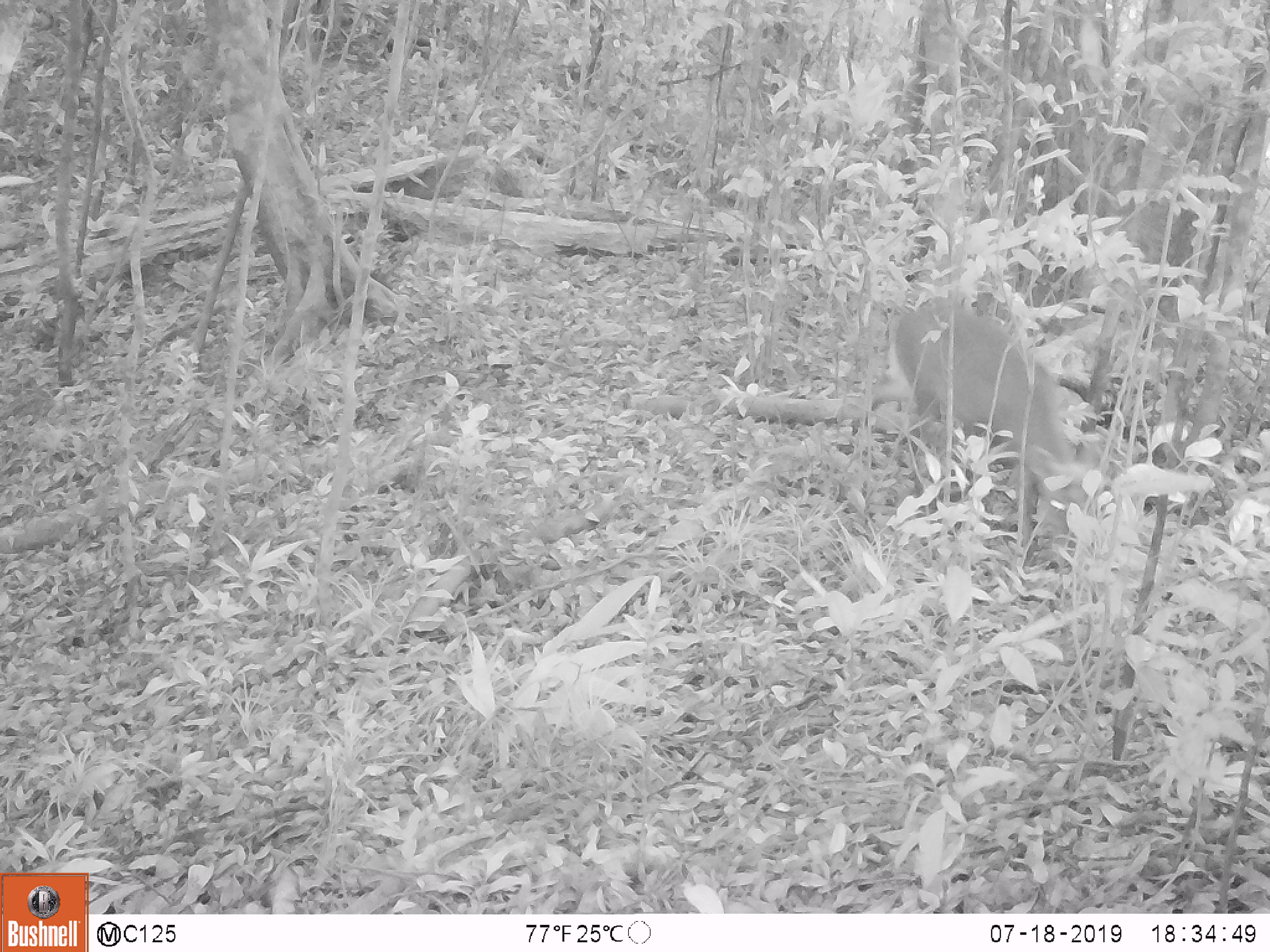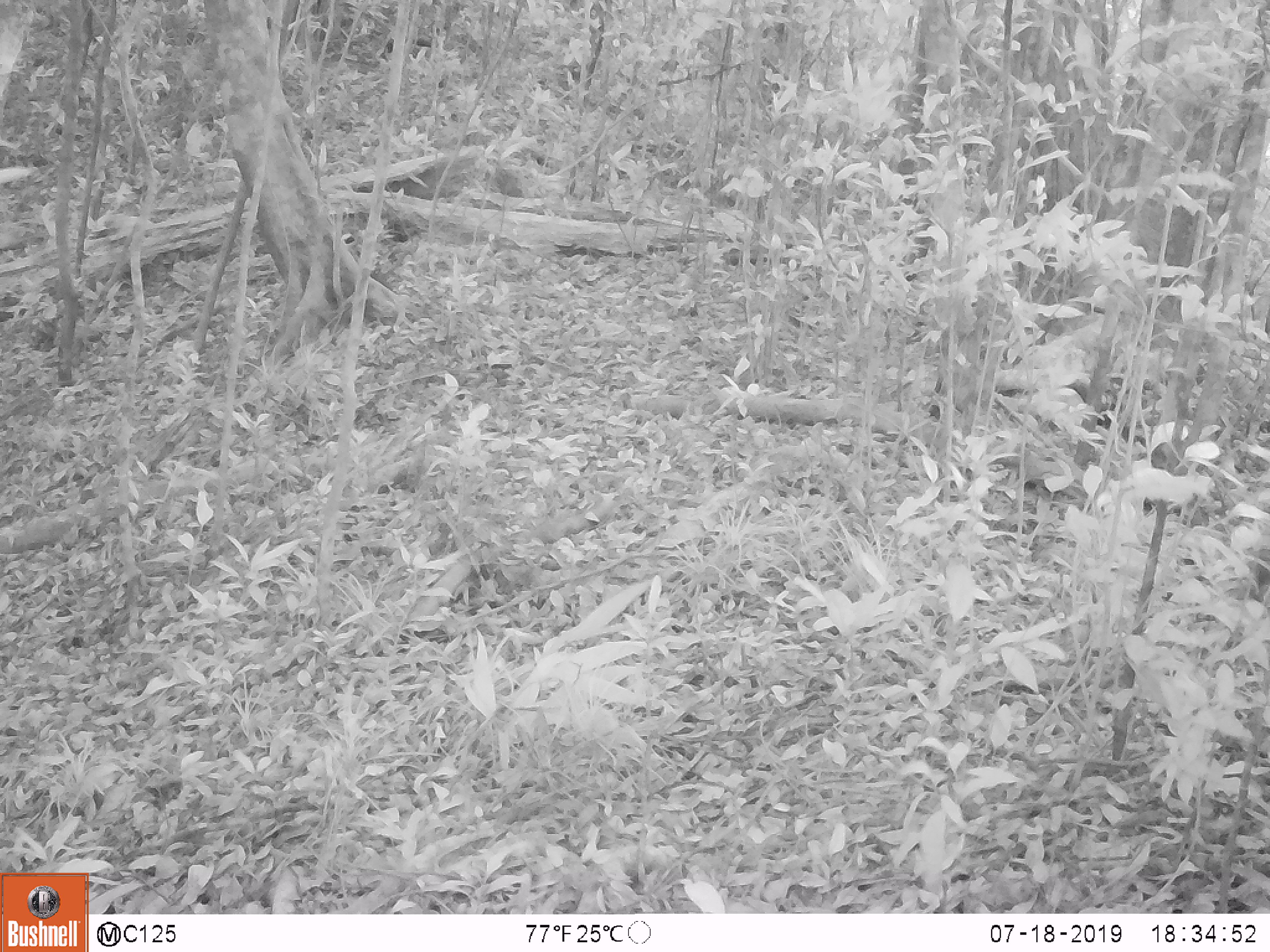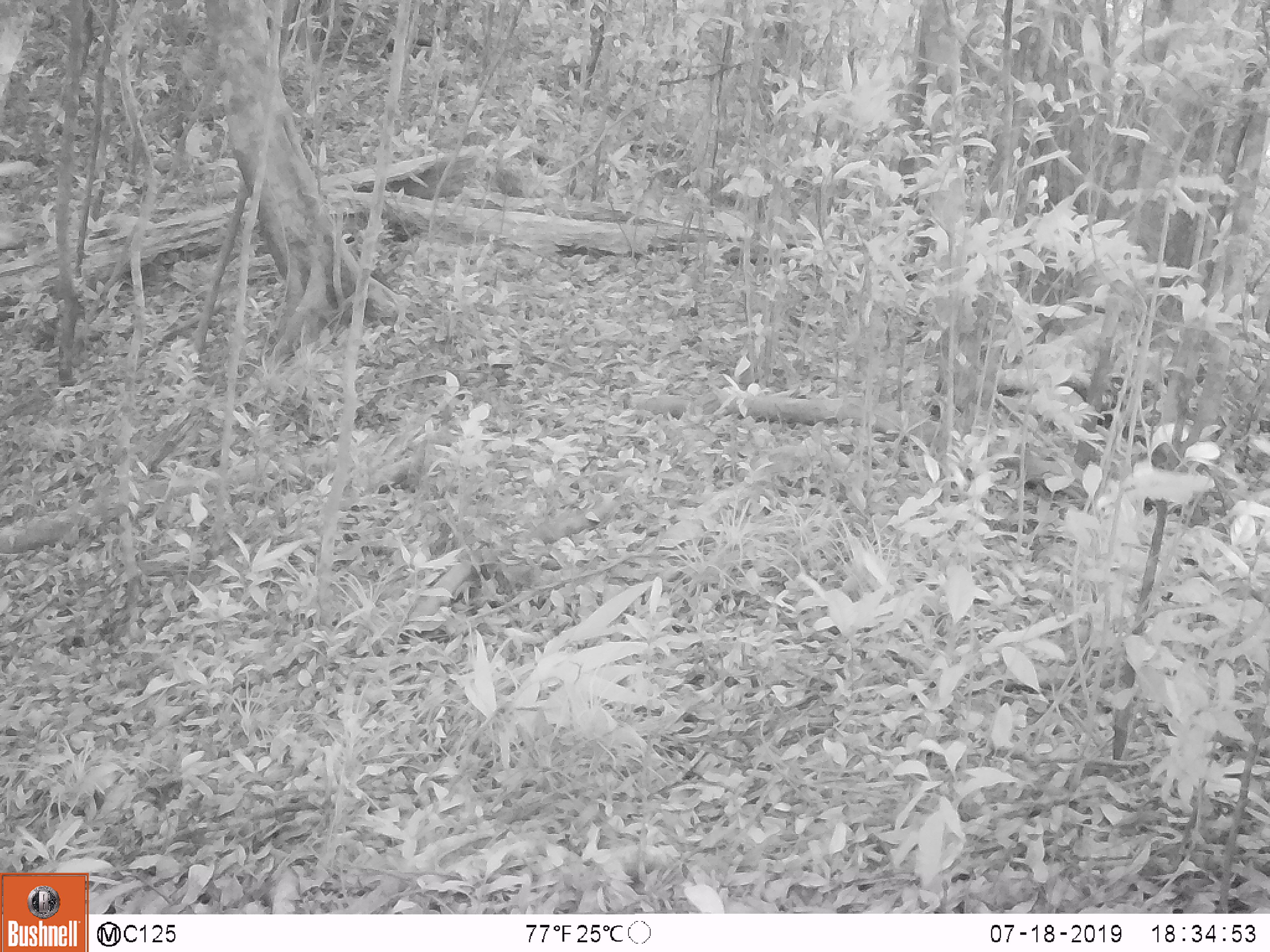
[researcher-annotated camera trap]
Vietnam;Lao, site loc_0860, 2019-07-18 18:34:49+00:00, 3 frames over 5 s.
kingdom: Animalia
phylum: Chordata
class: Mammalia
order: Artiodactyla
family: Cervidae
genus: Muntiacus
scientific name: Muntiacus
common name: muntjacs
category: unidentified muntjac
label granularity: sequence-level